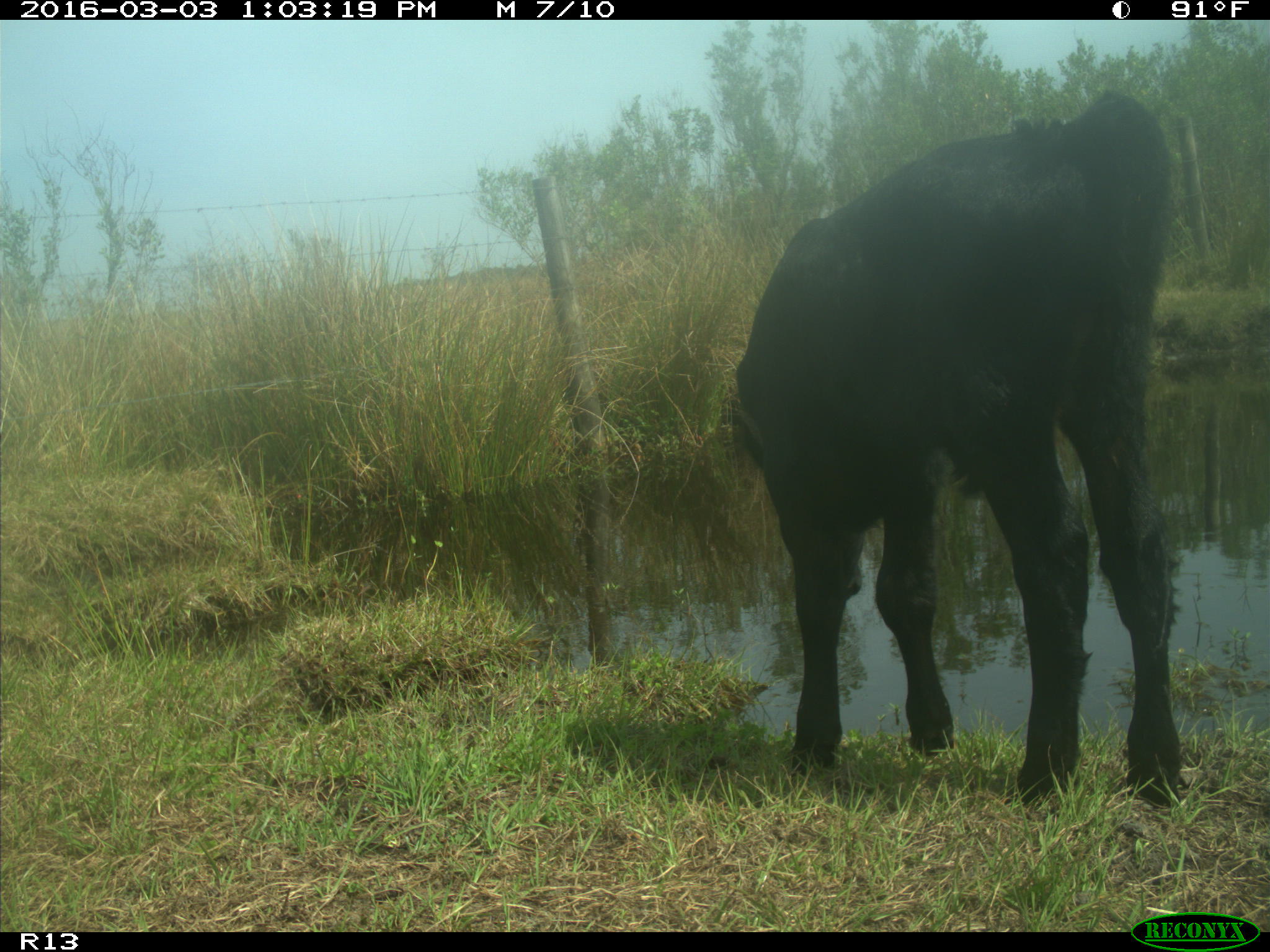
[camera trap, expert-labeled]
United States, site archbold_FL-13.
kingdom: Animalia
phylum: Chordata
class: Mammalia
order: Artiodactyla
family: Bovidae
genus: Bos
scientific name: Bos taurus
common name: domestic cow